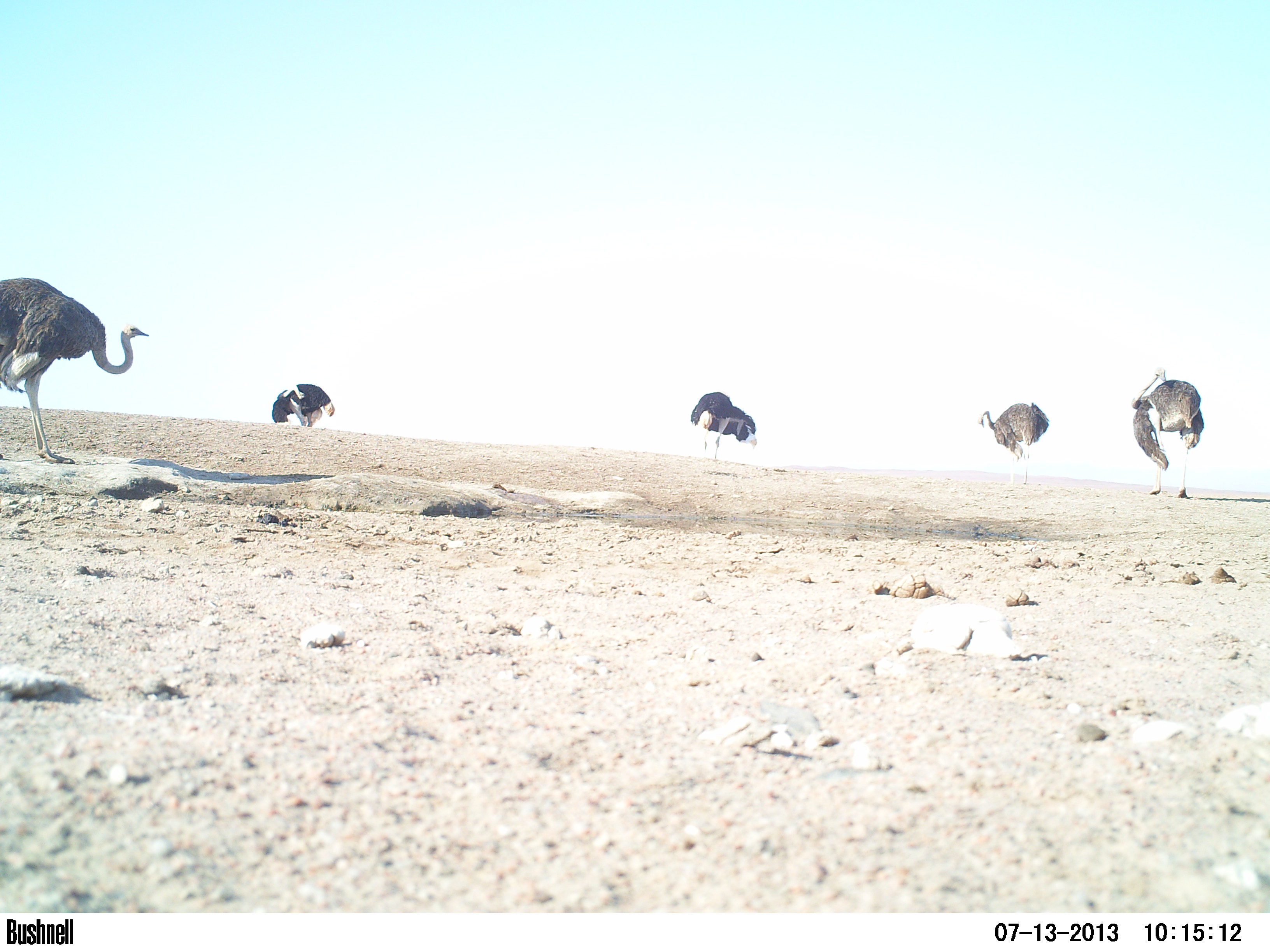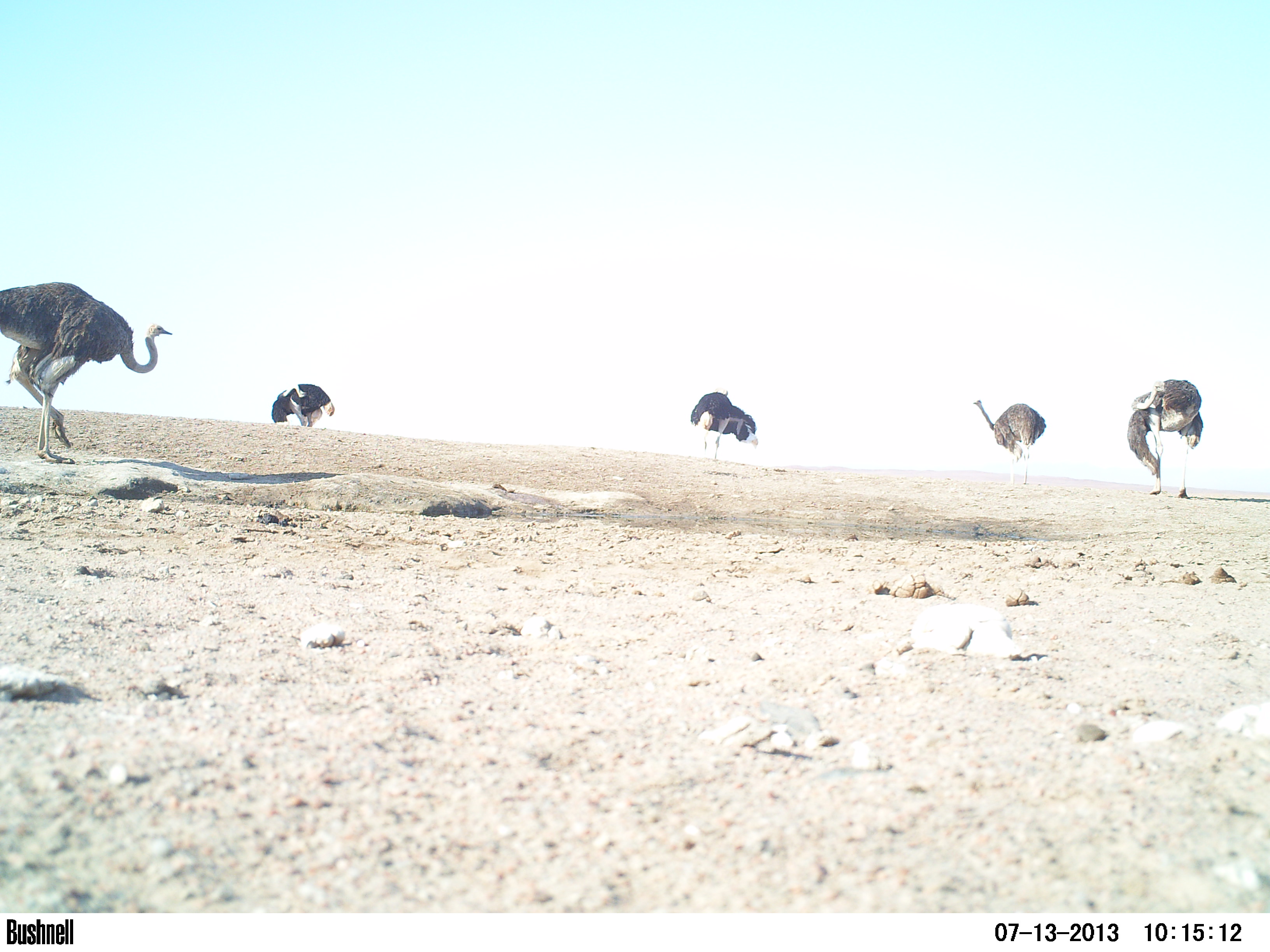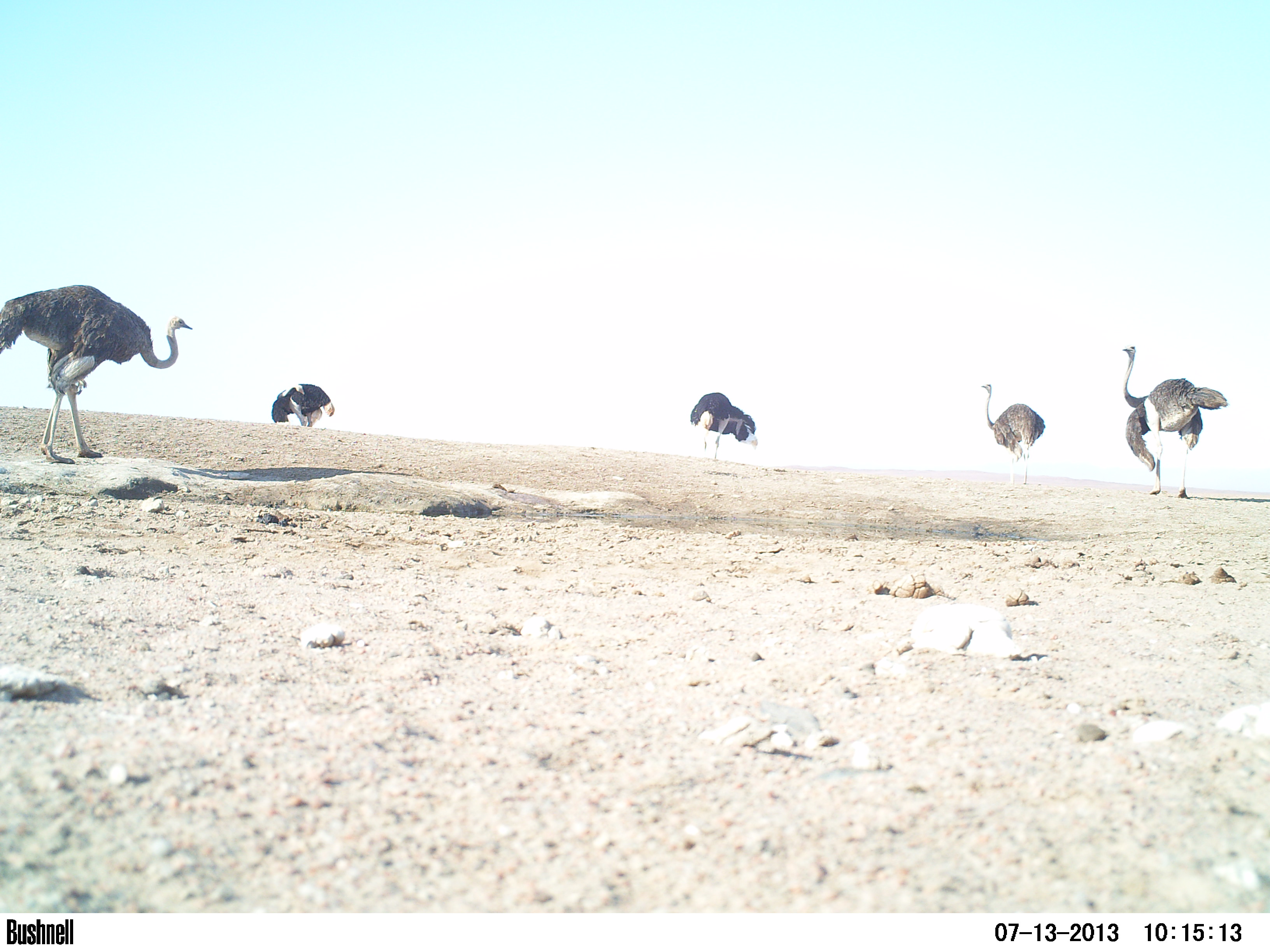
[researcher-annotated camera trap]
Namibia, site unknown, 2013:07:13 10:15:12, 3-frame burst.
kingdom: Animalia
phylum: Chordata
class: Aves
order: Struthioniformes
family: Struthionidae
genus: Struthio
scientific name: Struthio camelus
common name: common ostrich